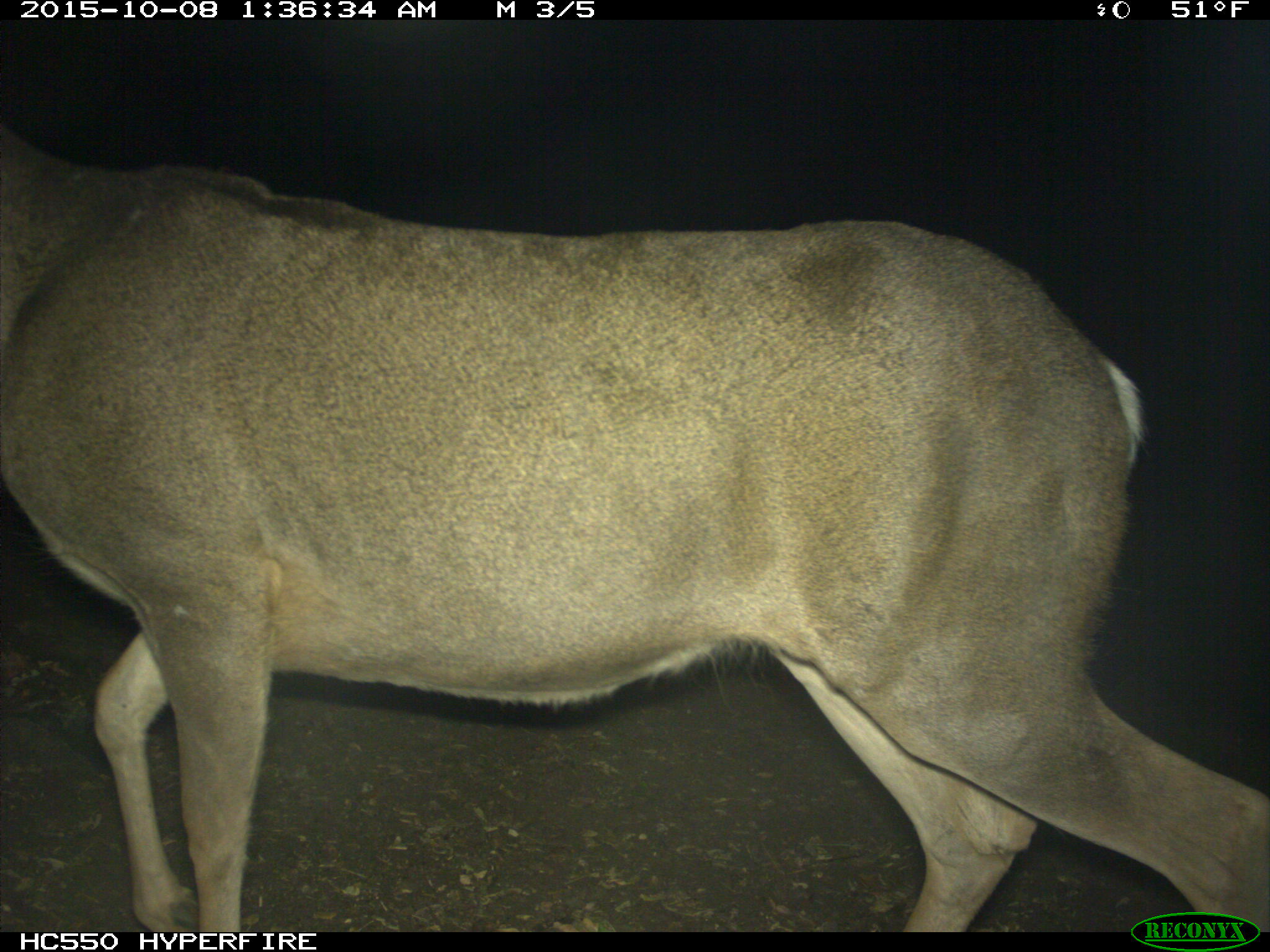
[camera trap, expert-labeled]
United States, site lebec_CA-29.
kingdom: Animalia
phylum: Chordata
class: Mammalia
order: Artiodactyla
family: Cervidae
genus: Odocoileus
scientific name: Odocoileus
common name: deer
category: unidentified deer